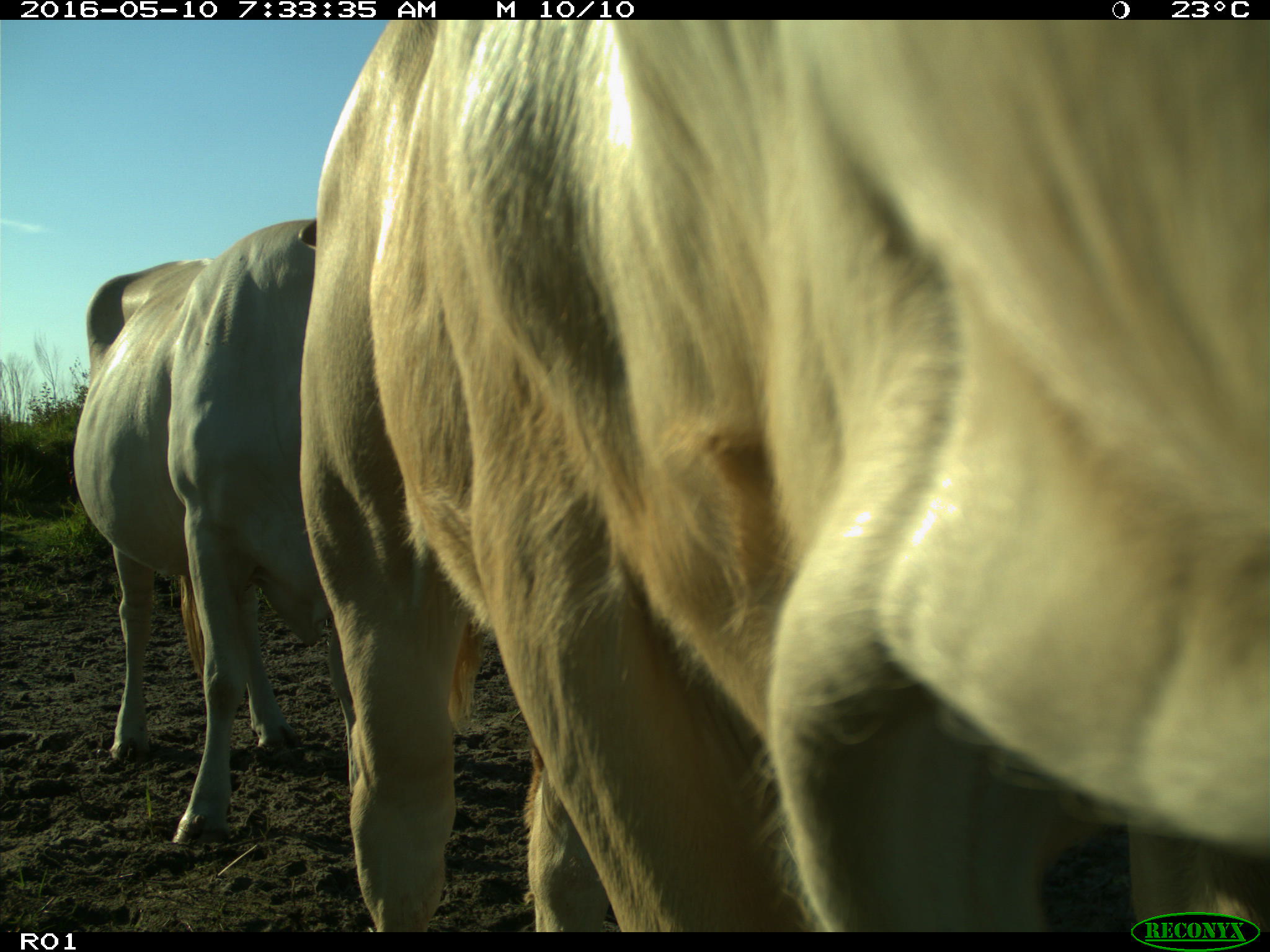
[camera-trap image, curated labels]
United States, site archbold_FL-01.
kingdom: Animalia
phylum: Chordata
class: Mammalia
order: Artiodactyla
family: Bovidae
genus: Bos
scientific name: Bos taurus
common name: domestic cow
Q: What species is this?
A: Bos taurus (domestic cow).